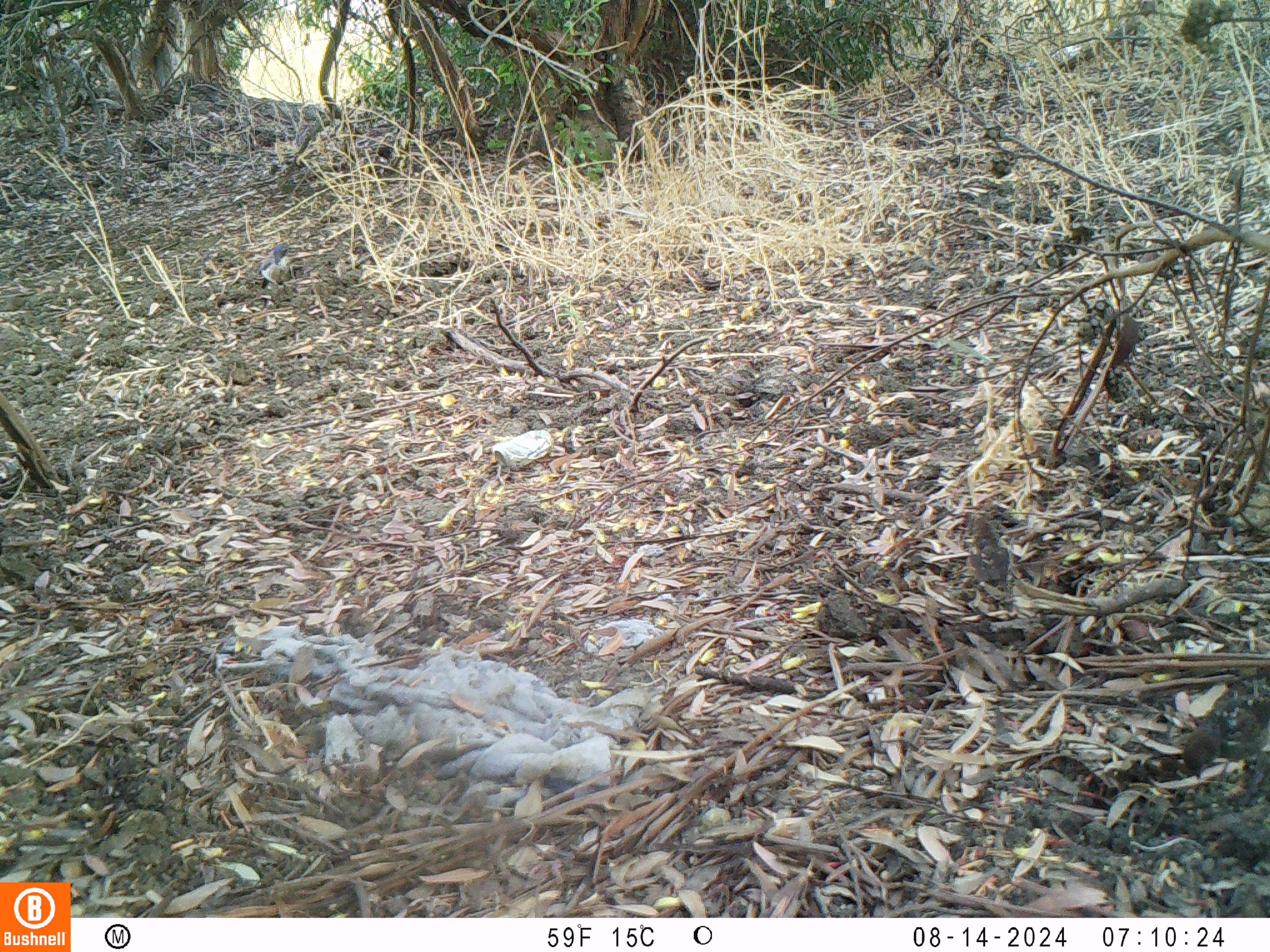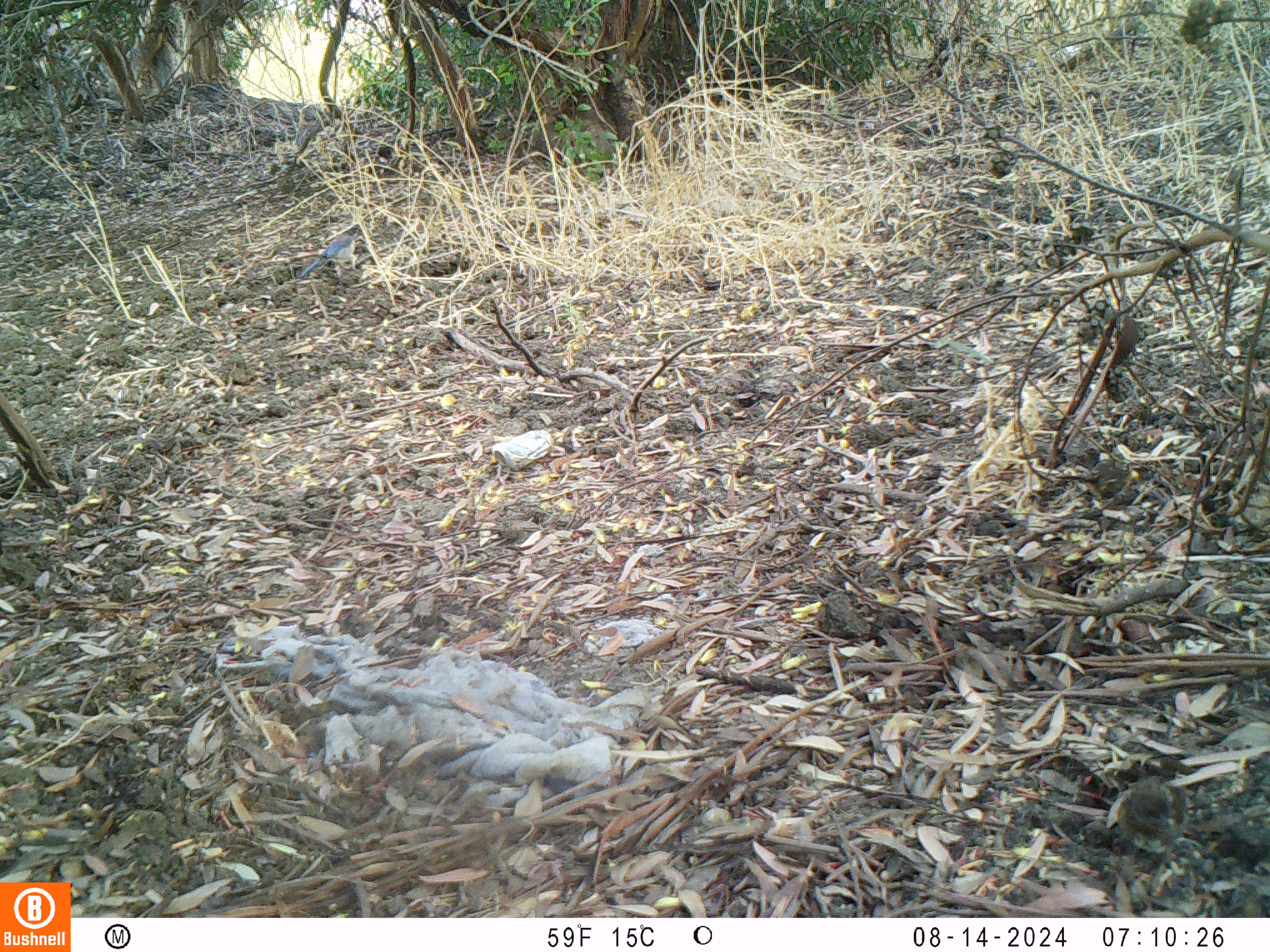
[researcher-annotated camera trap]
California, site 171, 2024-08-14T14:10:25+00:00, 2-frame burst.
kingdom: Animalia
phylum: Chordata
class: Aves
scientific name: Aves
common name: bird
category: unknown bird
Unknown bird (bird) (Aves).